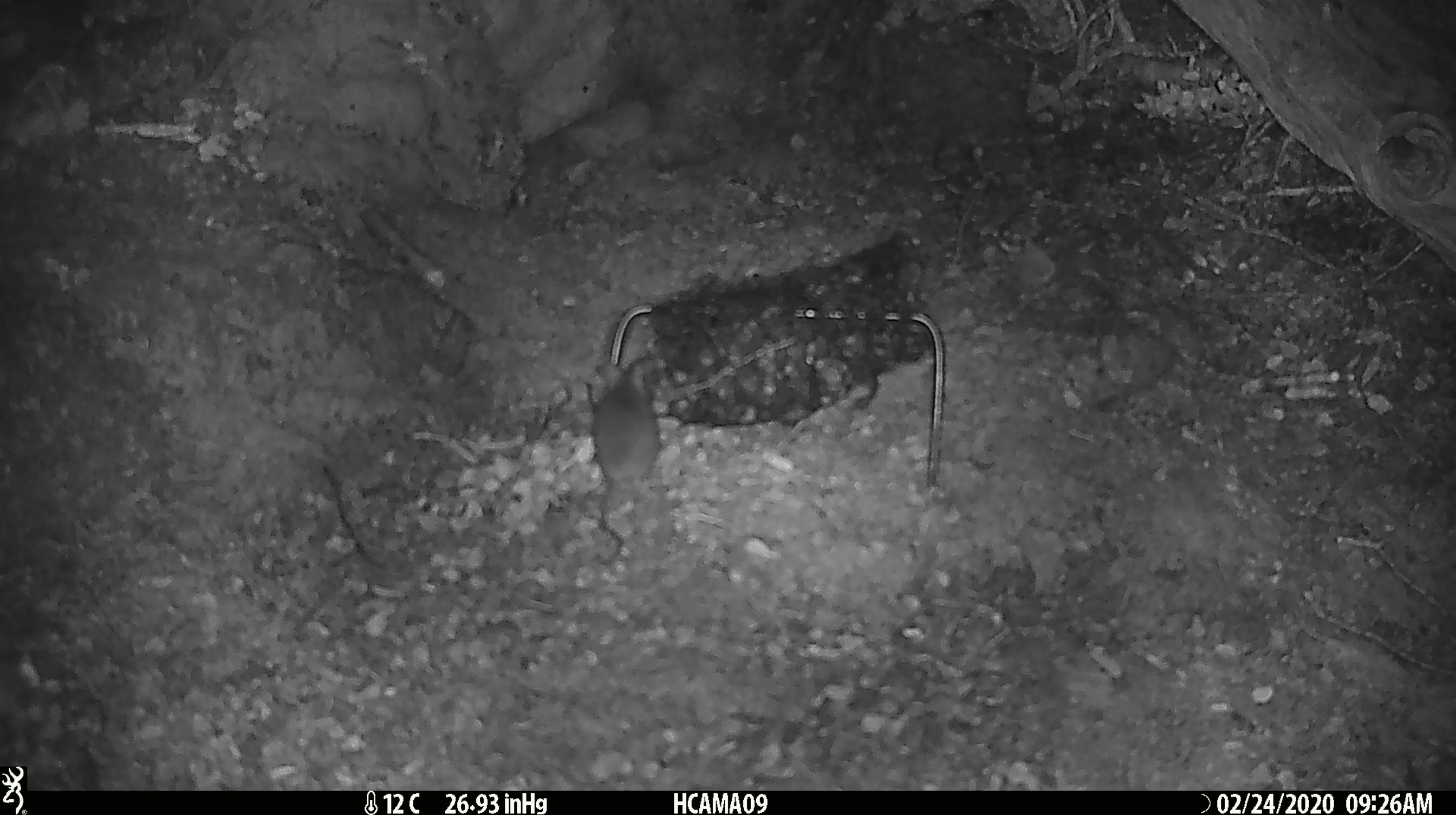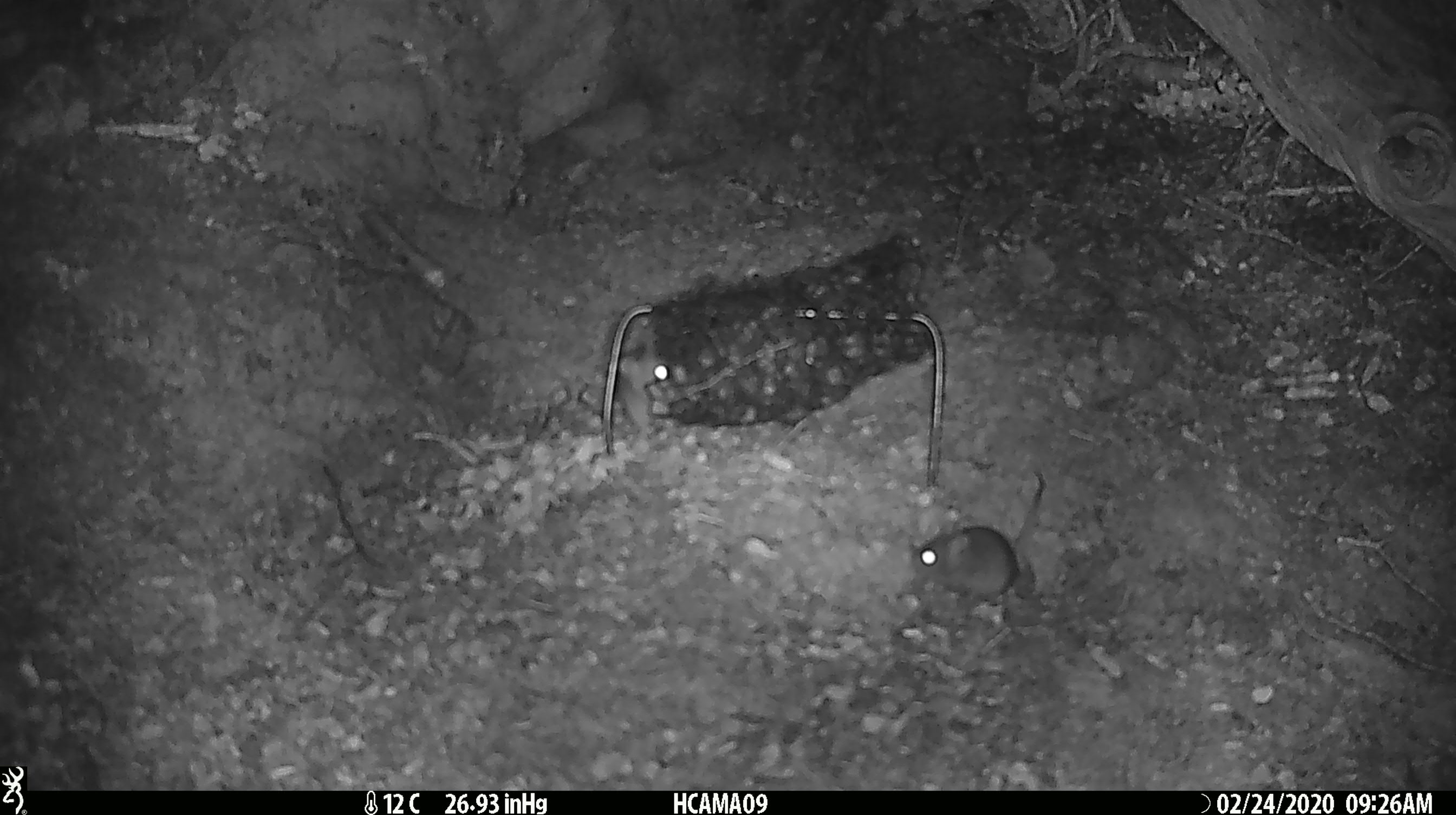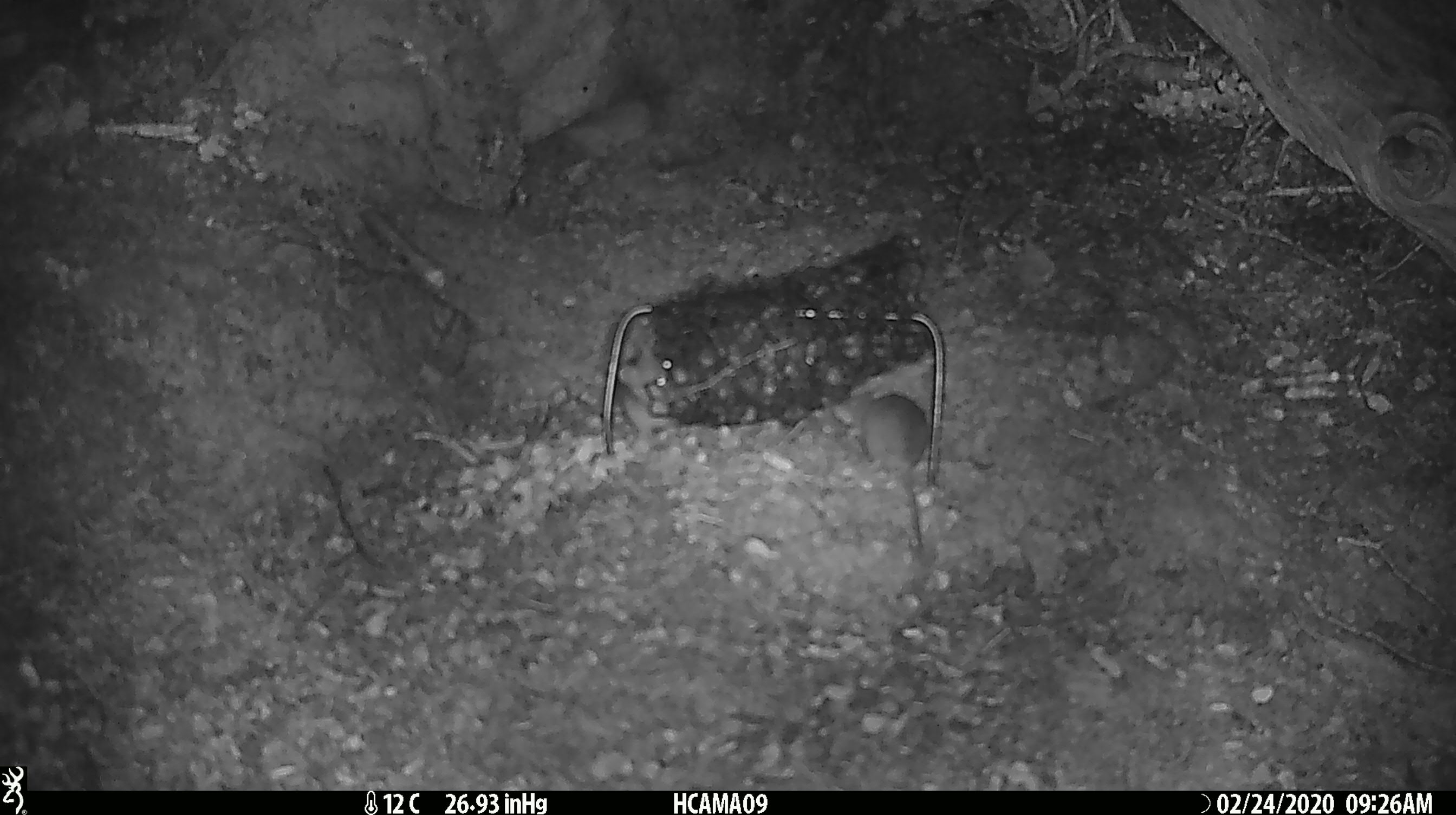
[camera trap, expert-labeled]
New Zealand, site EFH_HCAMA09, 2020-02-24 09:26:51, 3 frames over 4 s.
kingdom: Animalia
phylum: Chordata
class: Mammalia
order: Rodentia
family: Muridae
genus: Mus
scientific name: Mus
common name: mouse